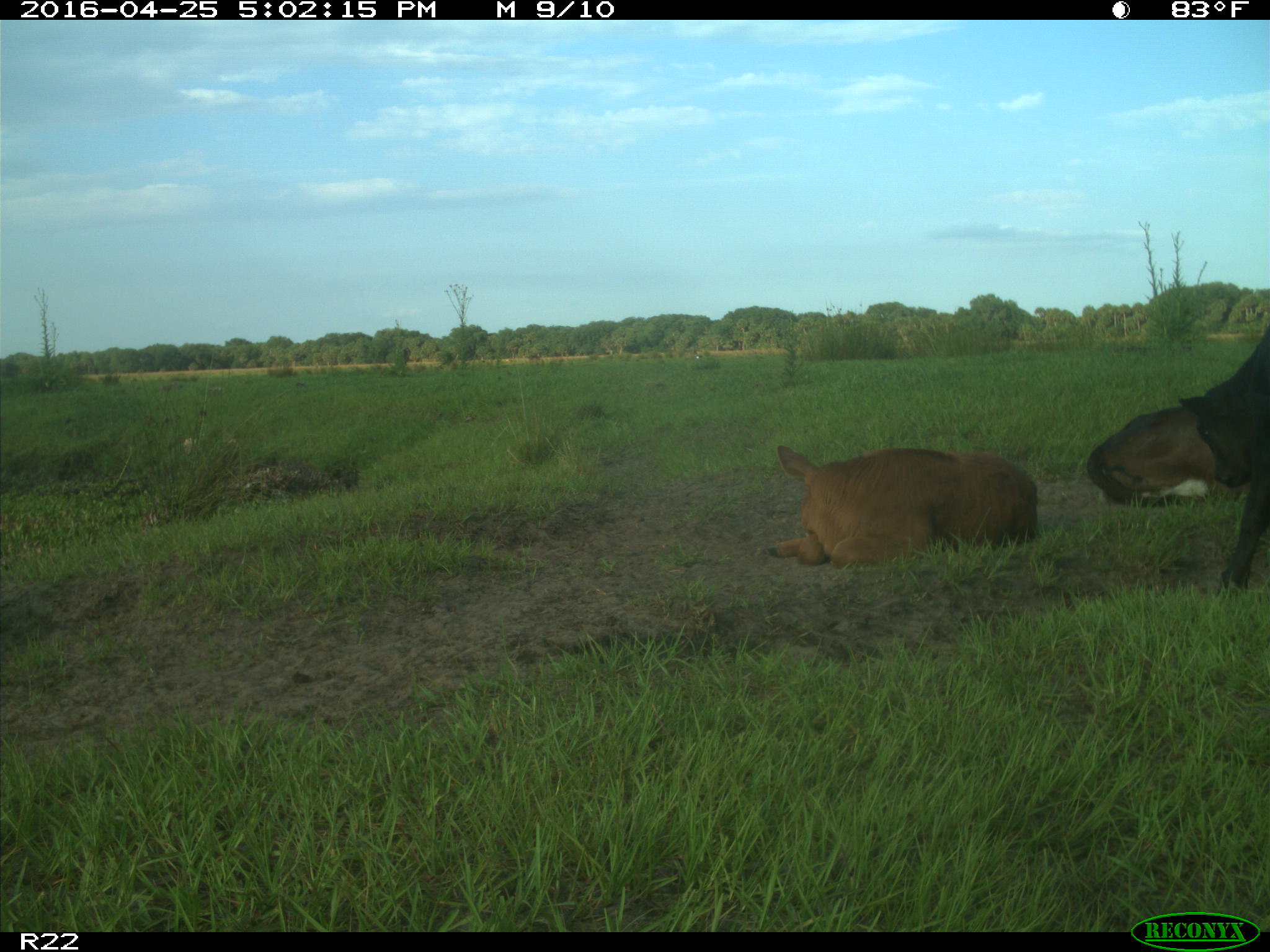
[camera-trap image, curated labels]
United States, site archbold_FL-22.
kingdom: Animalia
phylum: Chordata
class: Mammalia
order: Artiodactyla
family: Bovidae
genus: Bos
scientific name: Bos taurus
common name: domestic cow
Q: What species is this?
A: Bos taurus (domestic cow).